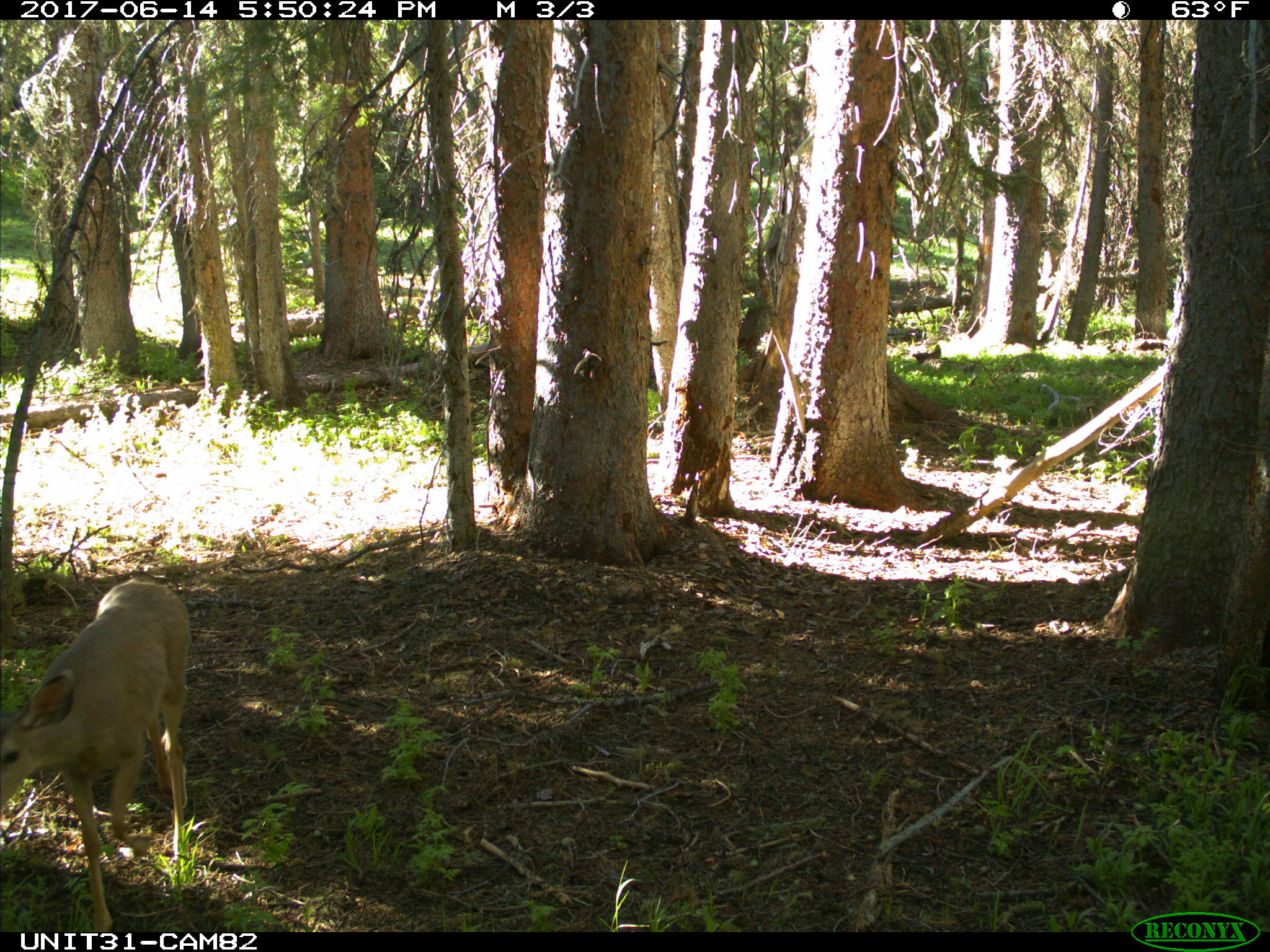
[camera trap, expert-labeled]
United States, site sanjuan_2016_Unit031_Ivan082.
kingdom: Animalia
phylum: Chordata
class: Mammalia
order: Artiodactyla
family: Cervidae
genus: Odocoileus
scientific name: Odocoileus hemionus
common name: mule deer